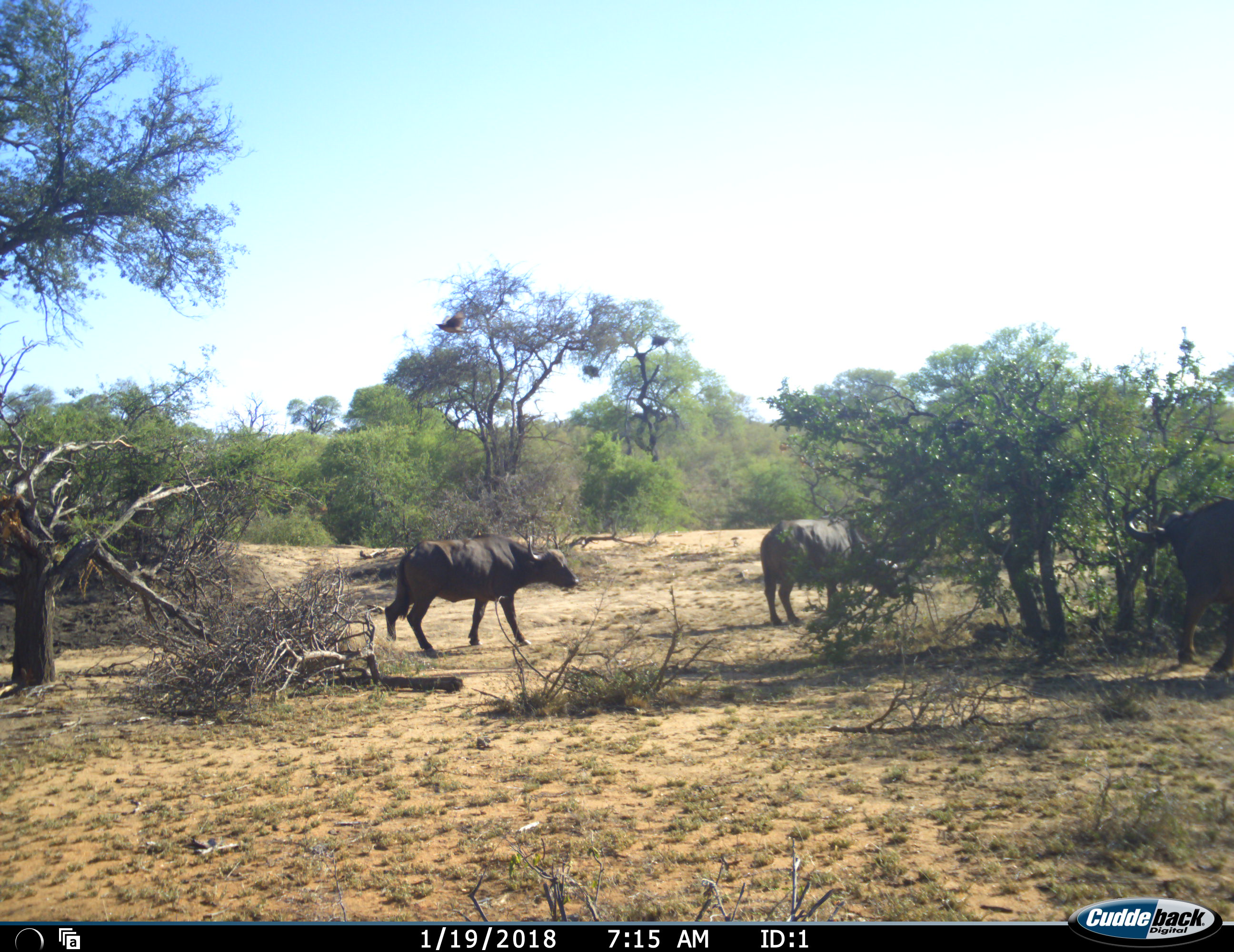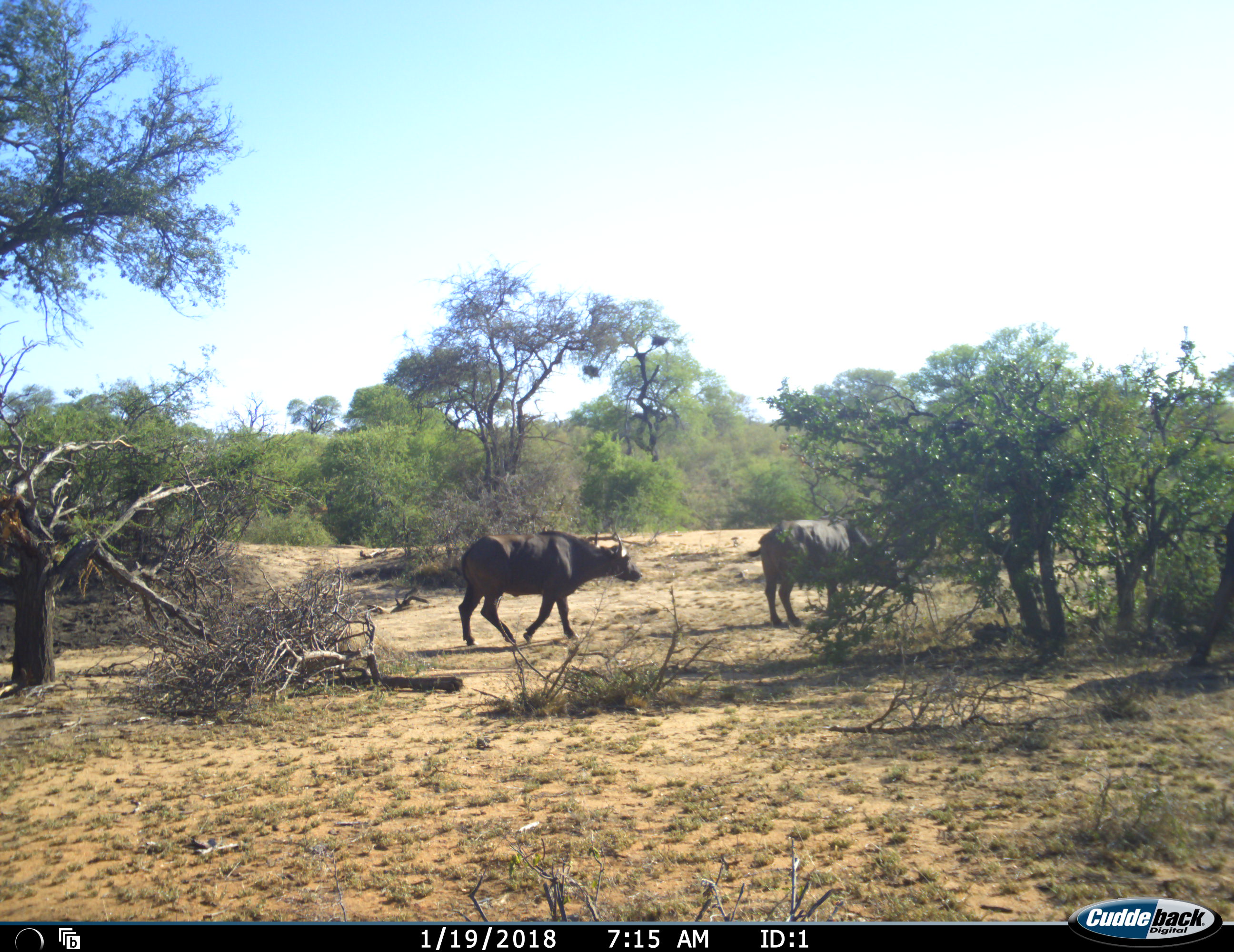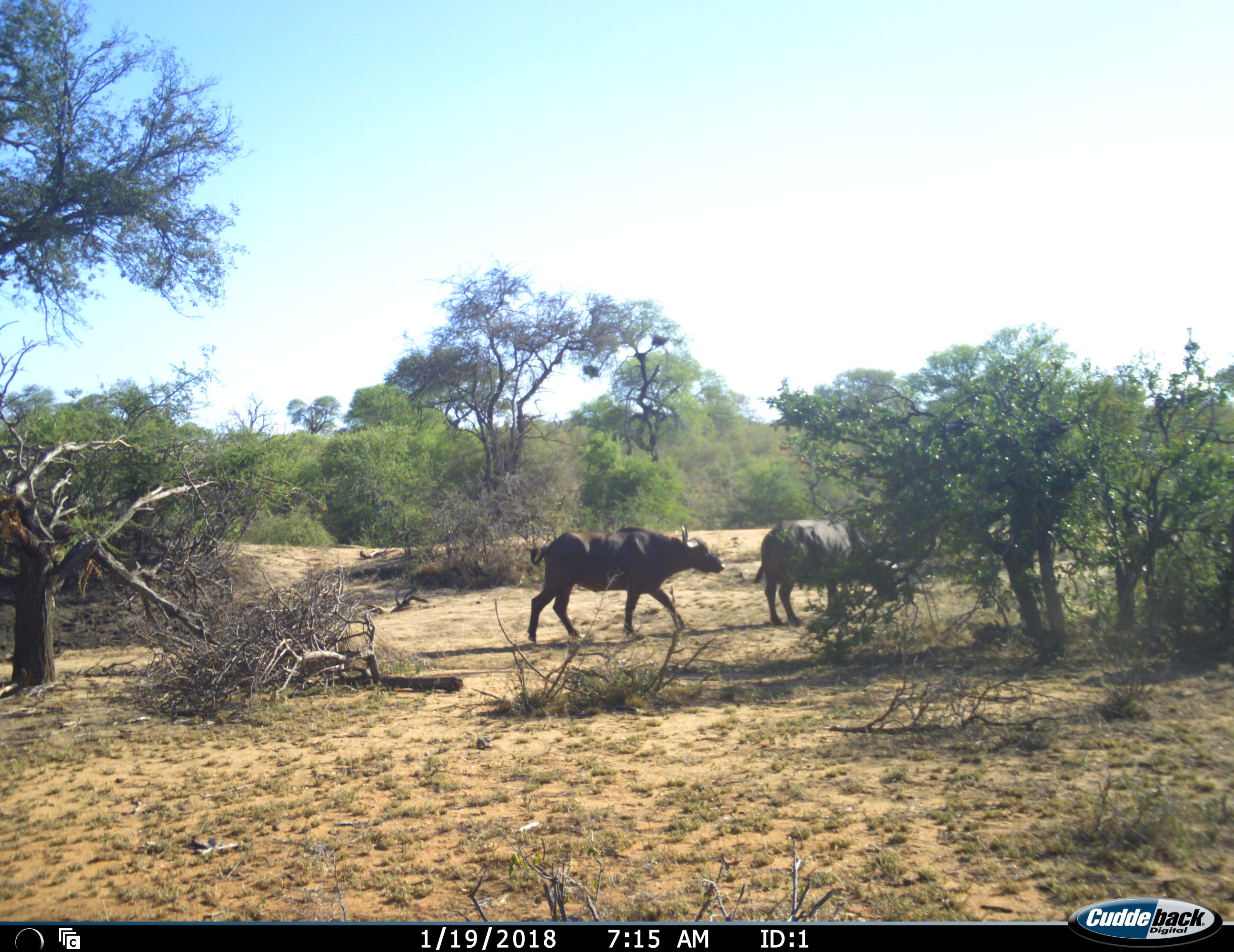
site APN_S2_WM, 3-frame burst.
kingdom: Animalia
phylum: Chordata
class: Mammalia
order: Artiodactyla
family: Bovidae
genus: Syncerus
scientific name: Syncerus caffer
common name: african buffalo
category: buffalo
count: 3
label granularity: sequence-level